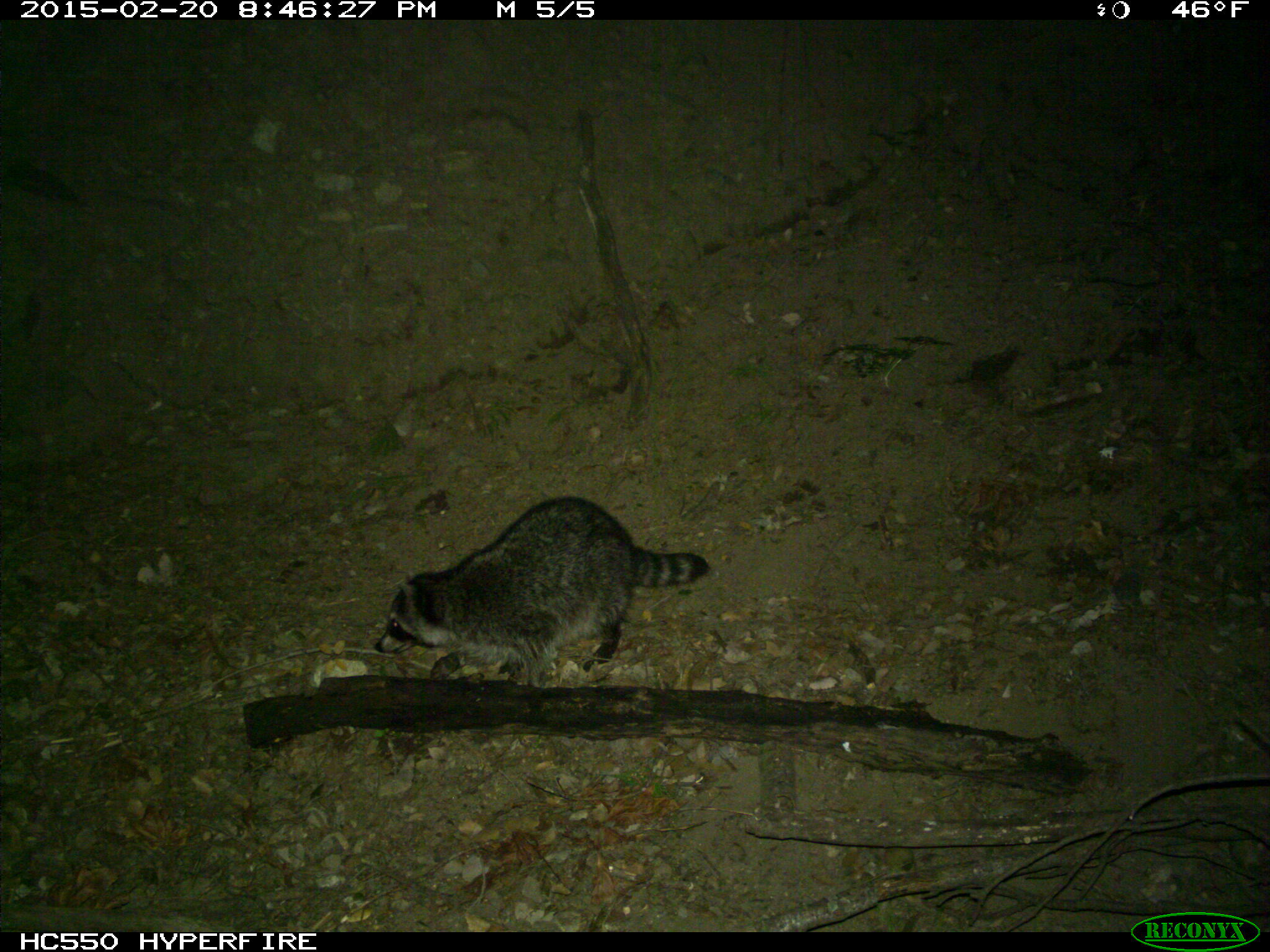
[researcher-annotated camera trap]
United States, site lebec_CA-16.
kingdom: Animalia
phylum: Chordata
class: Mammalia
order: Carnivora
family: Procyonidae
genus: Procyon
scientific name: Procyon lotor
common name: common raccoon